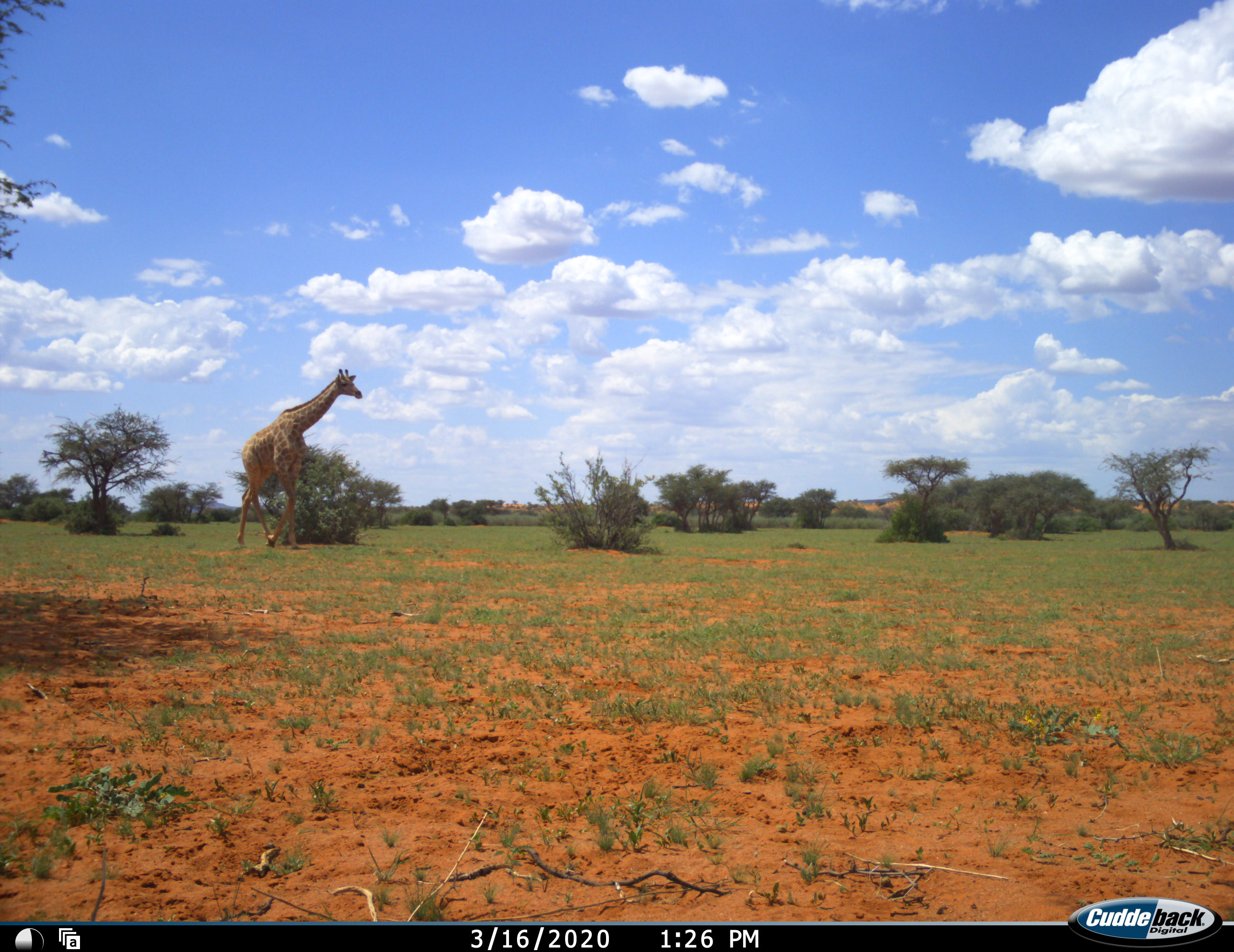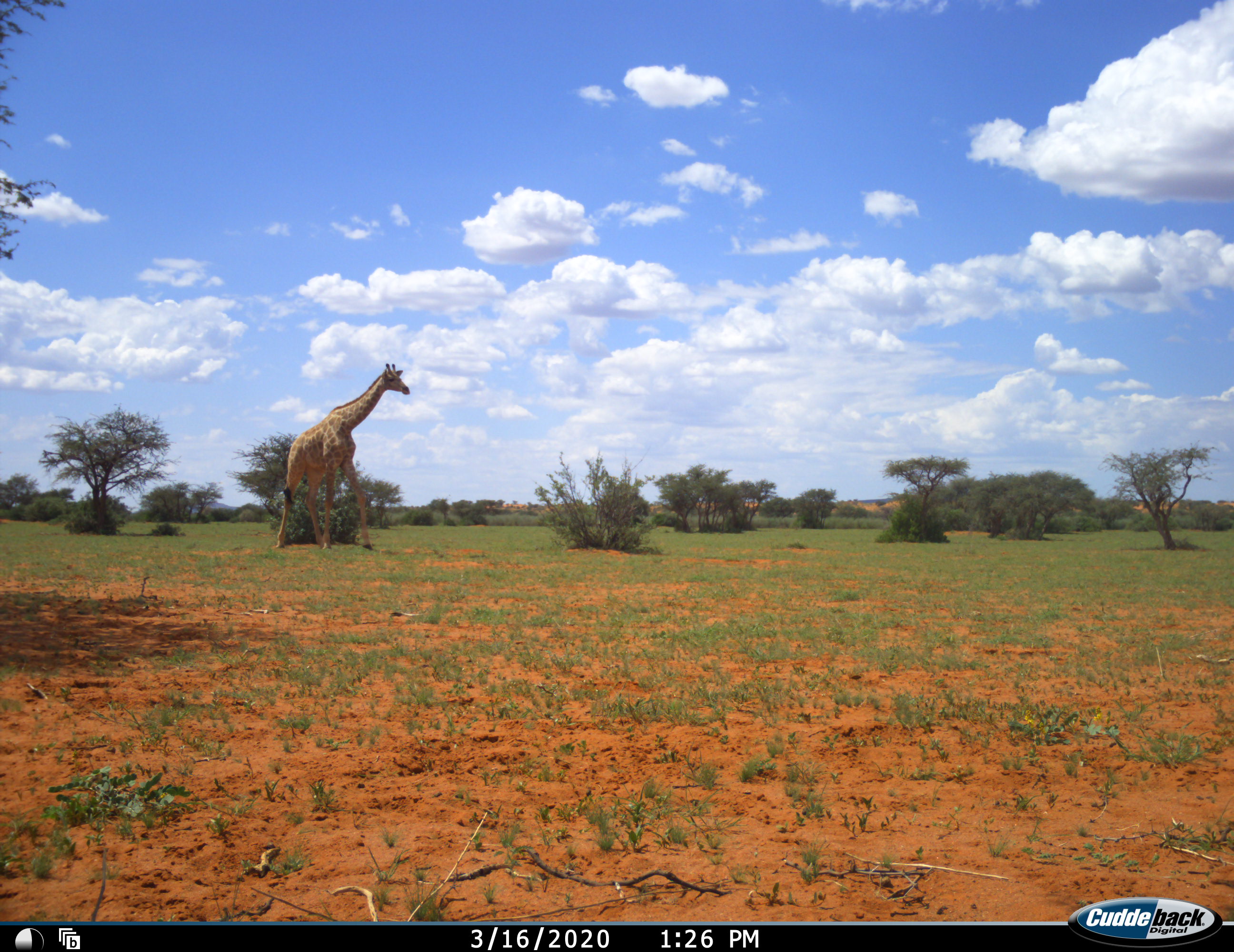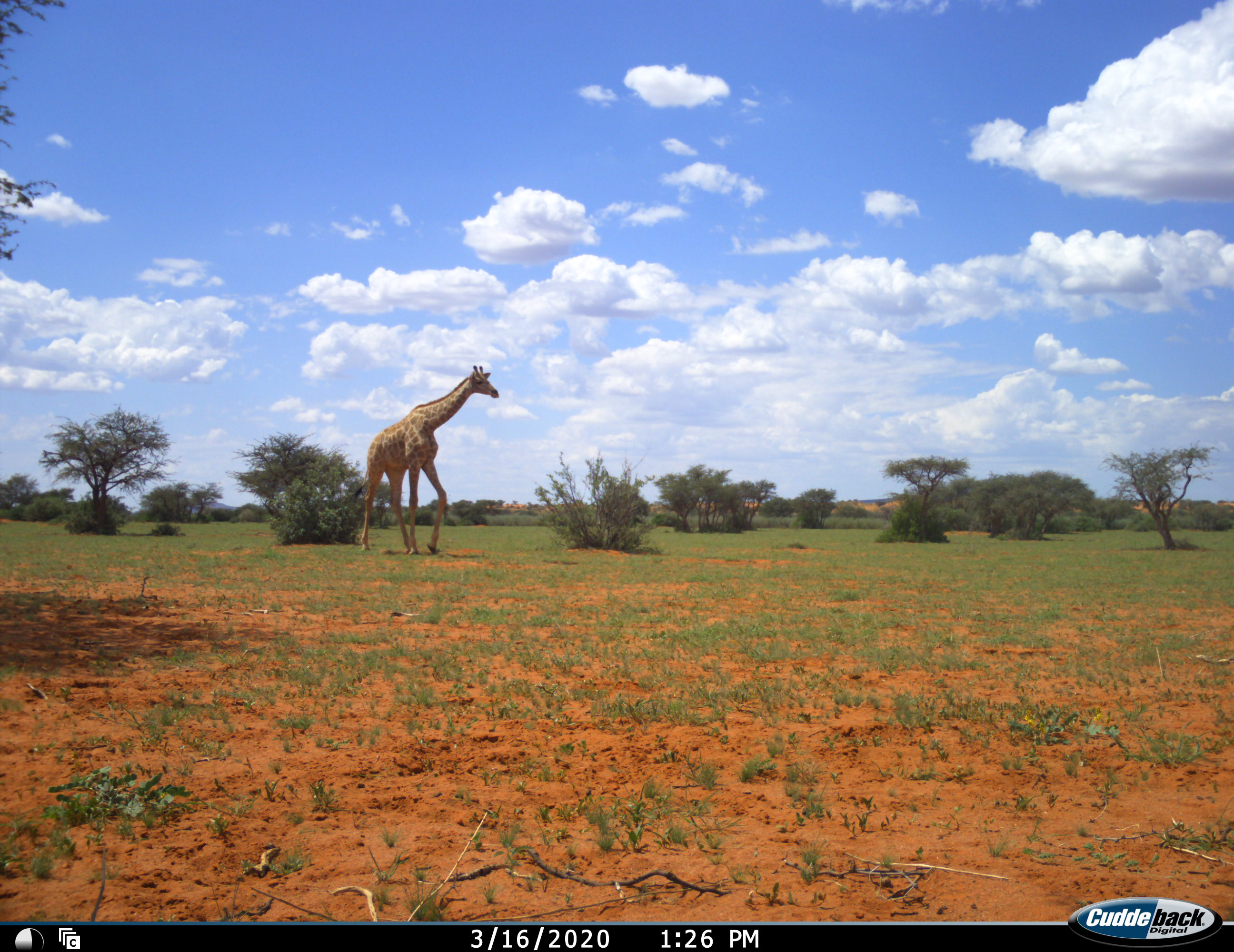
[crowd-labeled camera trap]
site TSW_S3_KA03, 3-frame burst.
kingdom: Animalia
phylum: Chordata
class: Mammalia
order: Artiodactyla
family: Giraffidae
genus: Giraffa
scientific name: Giraffa camelopardalis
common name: giraffe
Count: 1.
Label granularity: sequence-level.